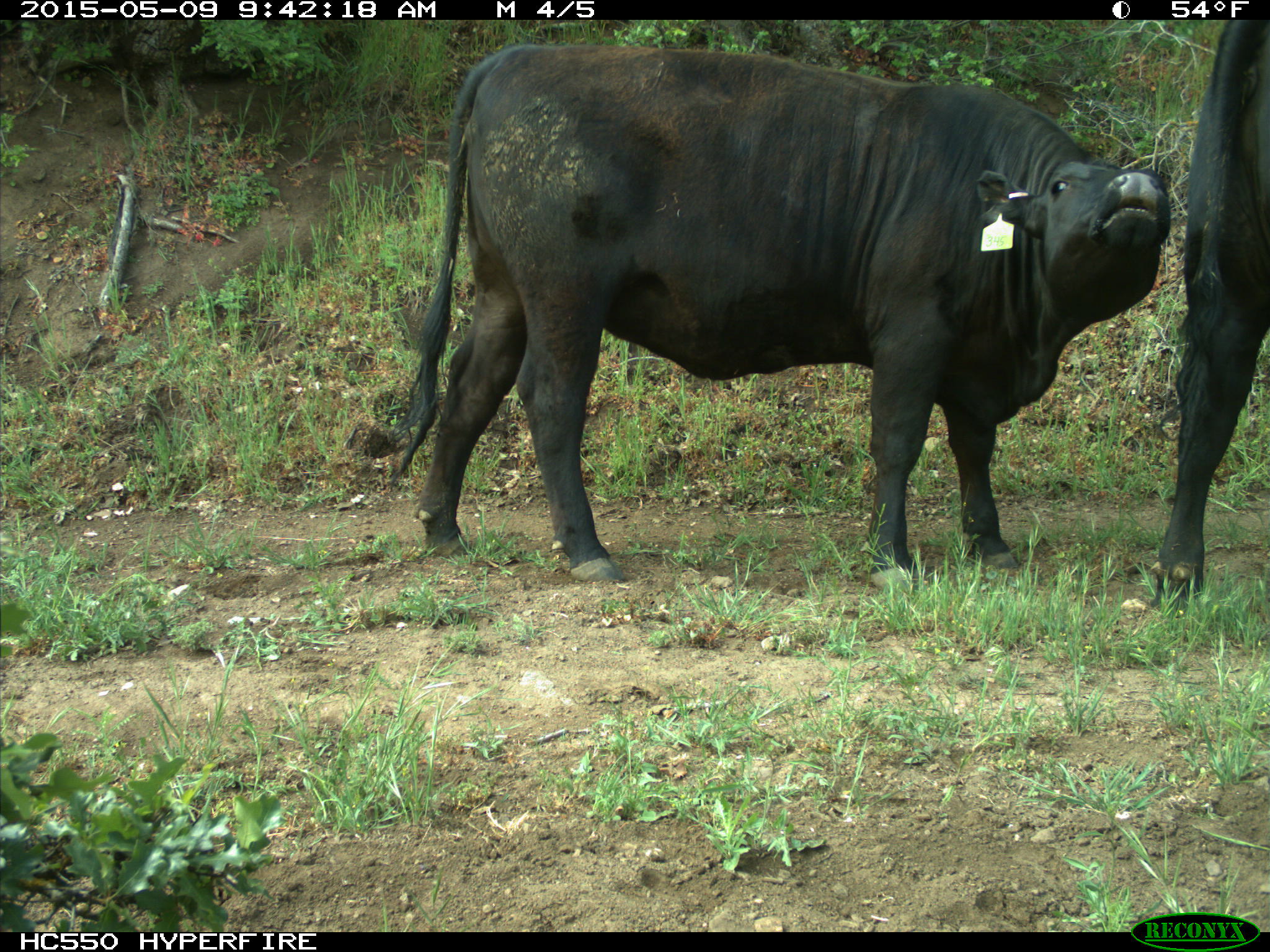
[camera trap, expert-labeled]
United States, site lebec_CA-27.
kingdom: Animalia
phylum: Chordata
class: Mammalia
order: Artiodactyla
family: Bovidae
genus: Bos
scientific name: Bos taurus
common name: domestic cow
Bos taurus (domestic cow).